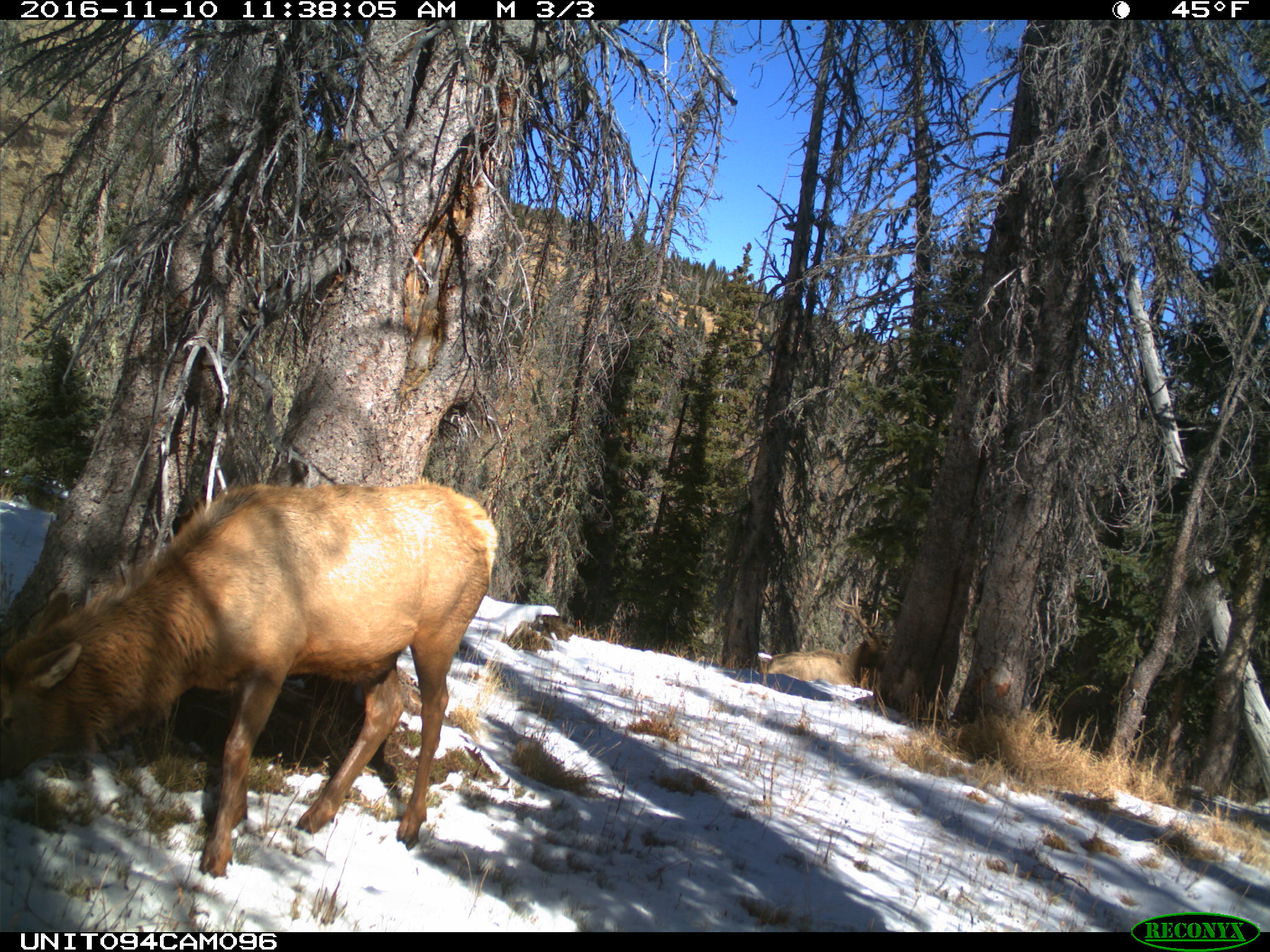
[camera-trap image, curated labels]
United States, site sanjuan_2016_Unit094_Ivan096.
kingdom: Animalia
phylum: Chordata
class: Mammalia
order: Artiodactyla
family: Cervidae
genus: Cervus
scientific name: Cervus elaphus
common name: red deer